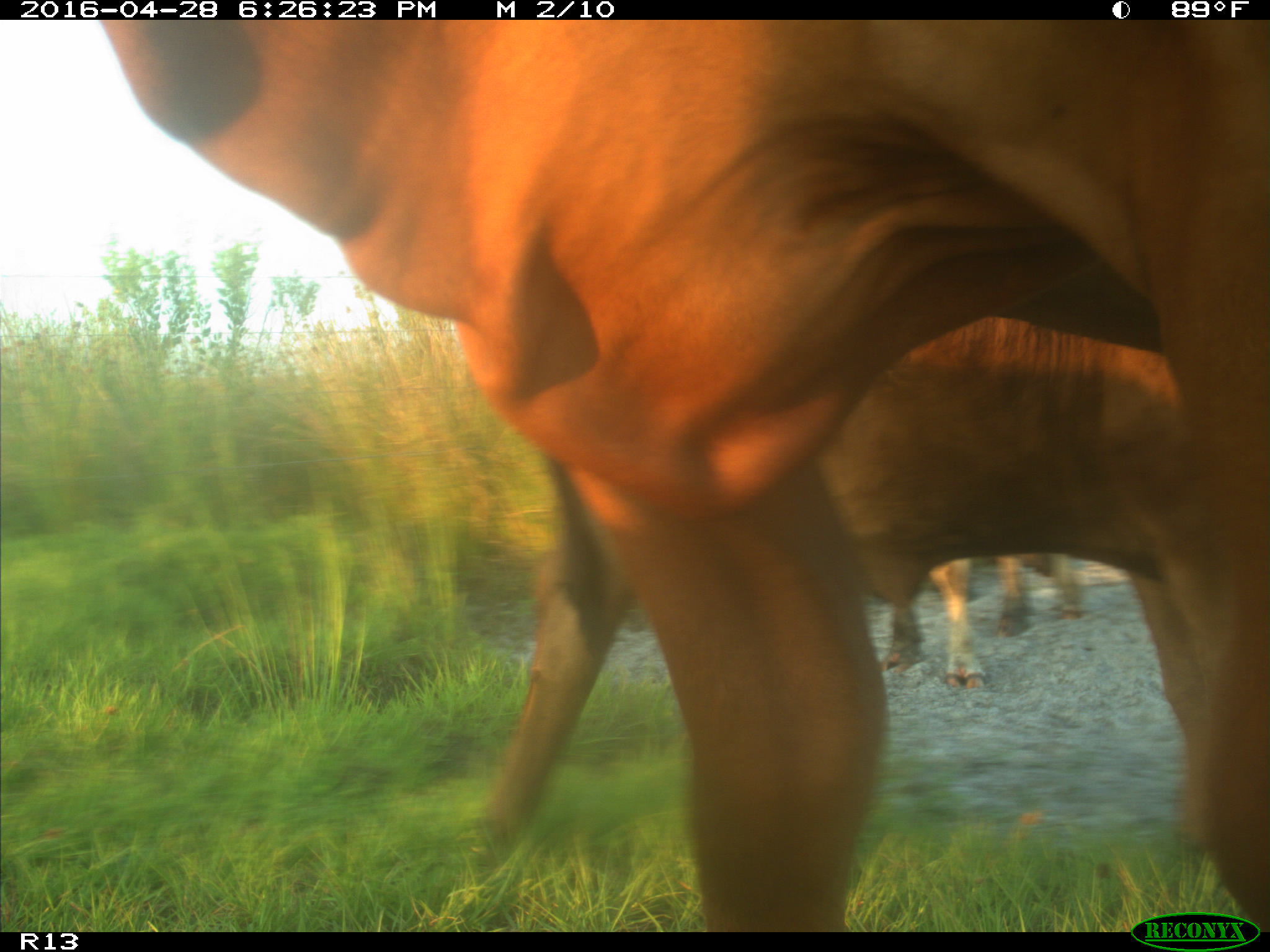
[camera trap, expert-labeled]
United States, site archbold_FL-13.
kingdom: Animalia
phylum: Chordata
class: Mammalia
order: Artiodactyla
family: Bovidae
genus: Bos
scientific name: Bos taurus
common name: domestic cow